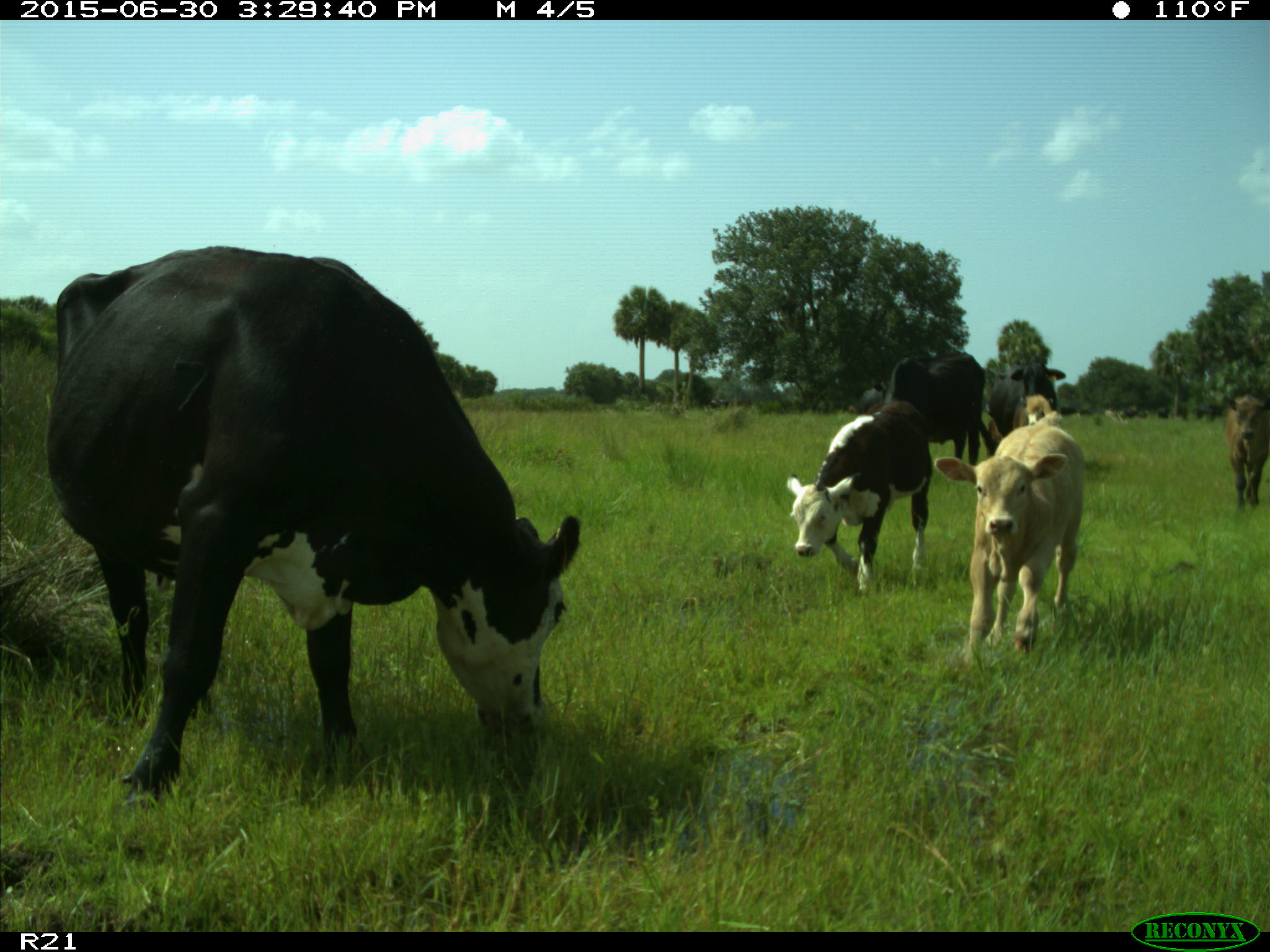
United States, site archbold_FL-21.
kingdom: Animalia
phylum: Chordata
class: Mammalia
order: Artiodactyla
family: Bovidae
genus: Bos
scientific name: Bos taurus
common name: domestic cow